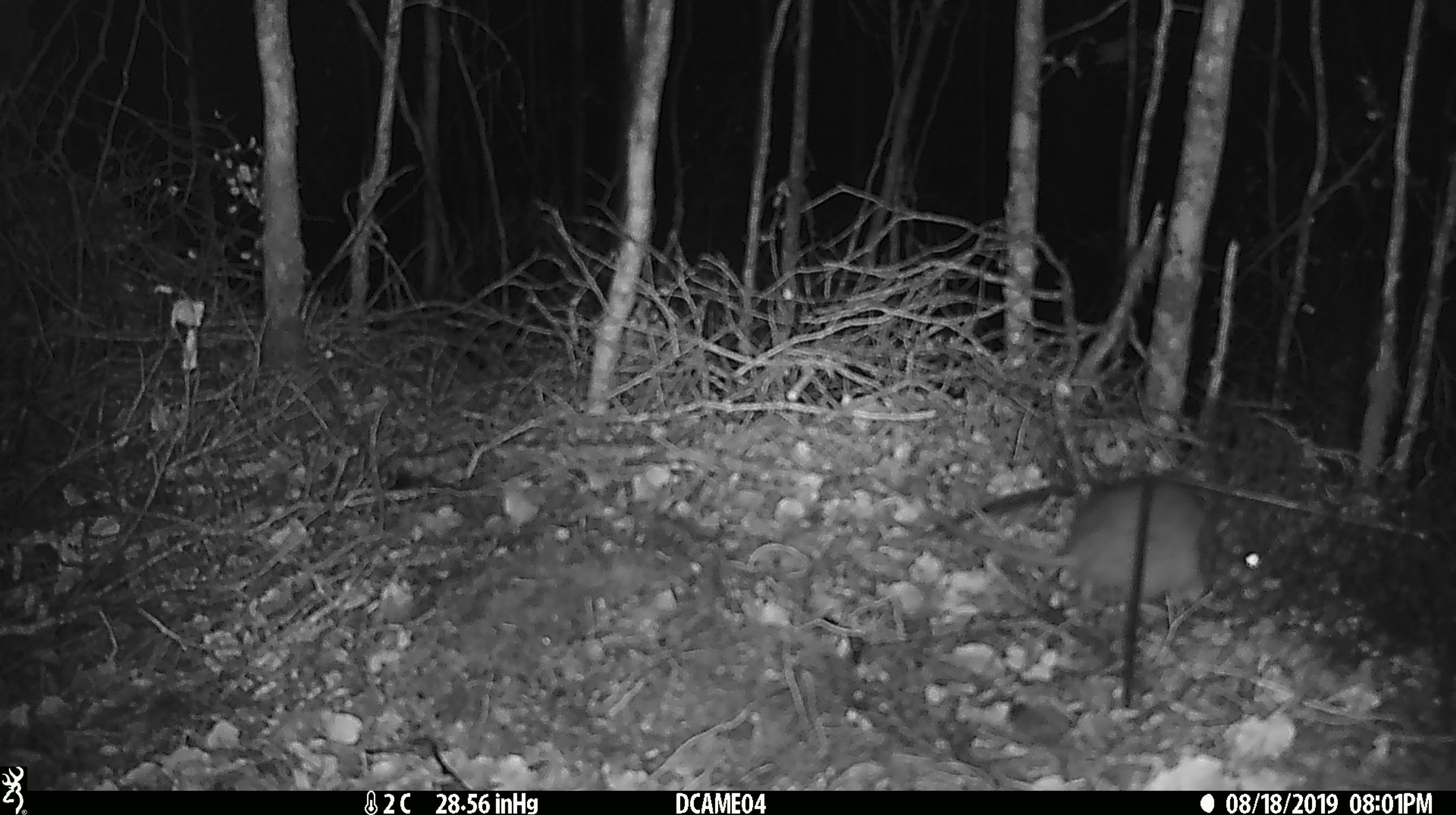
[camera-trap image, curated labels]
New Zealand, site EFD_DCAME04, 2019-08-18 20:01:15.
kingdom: Animalia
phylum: Chordata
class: Mammalia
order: Rodentia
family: Muridae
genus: Rattus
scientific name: Rattus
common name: rat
Rat (Rattus).